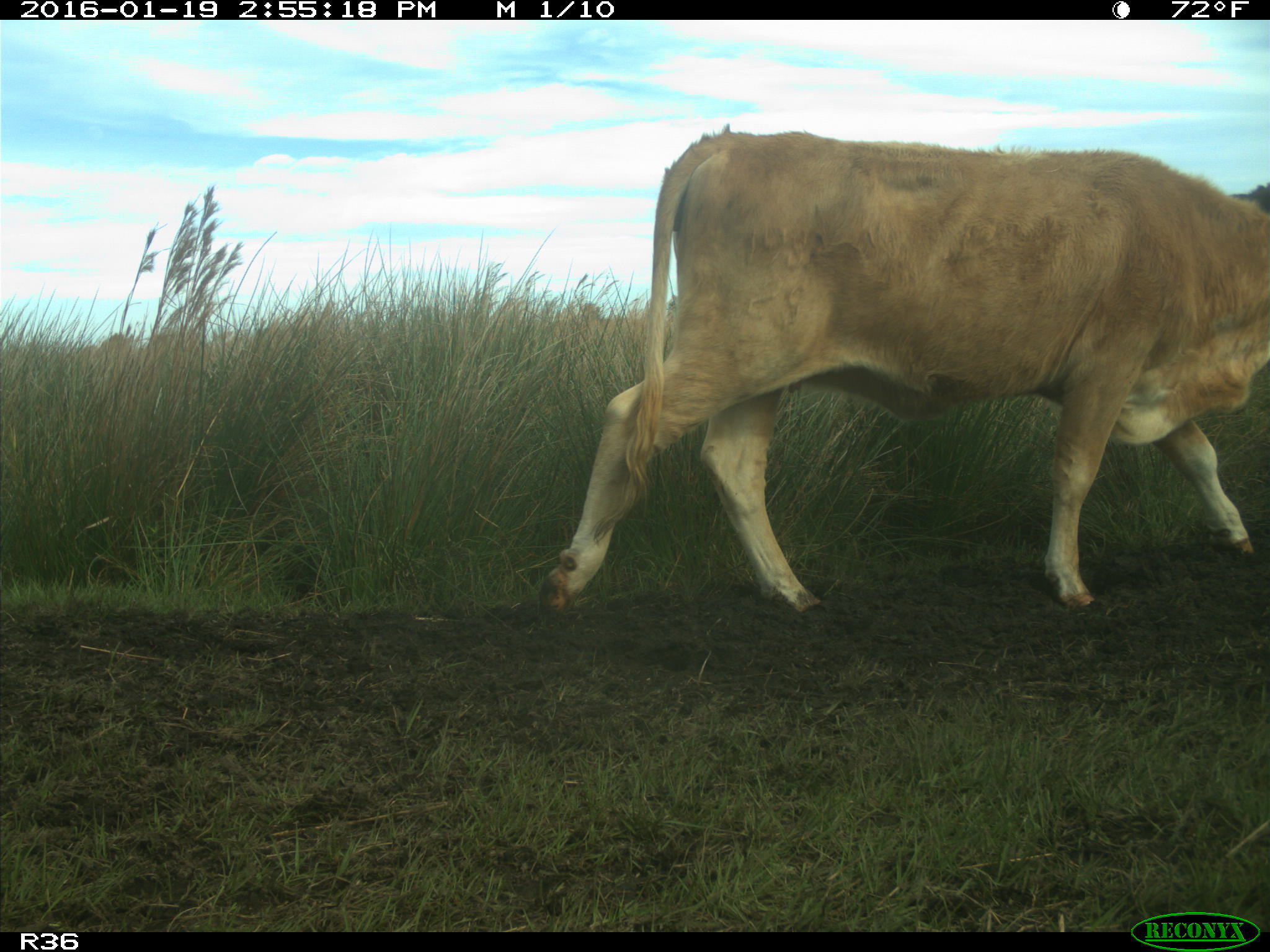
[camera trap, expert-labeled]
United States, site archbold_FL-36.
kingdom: Animalia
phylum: Chordata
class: Mammalia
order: Artiodactyla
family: Bovidae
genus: Bos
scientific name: Bos taurus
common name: domestic cow